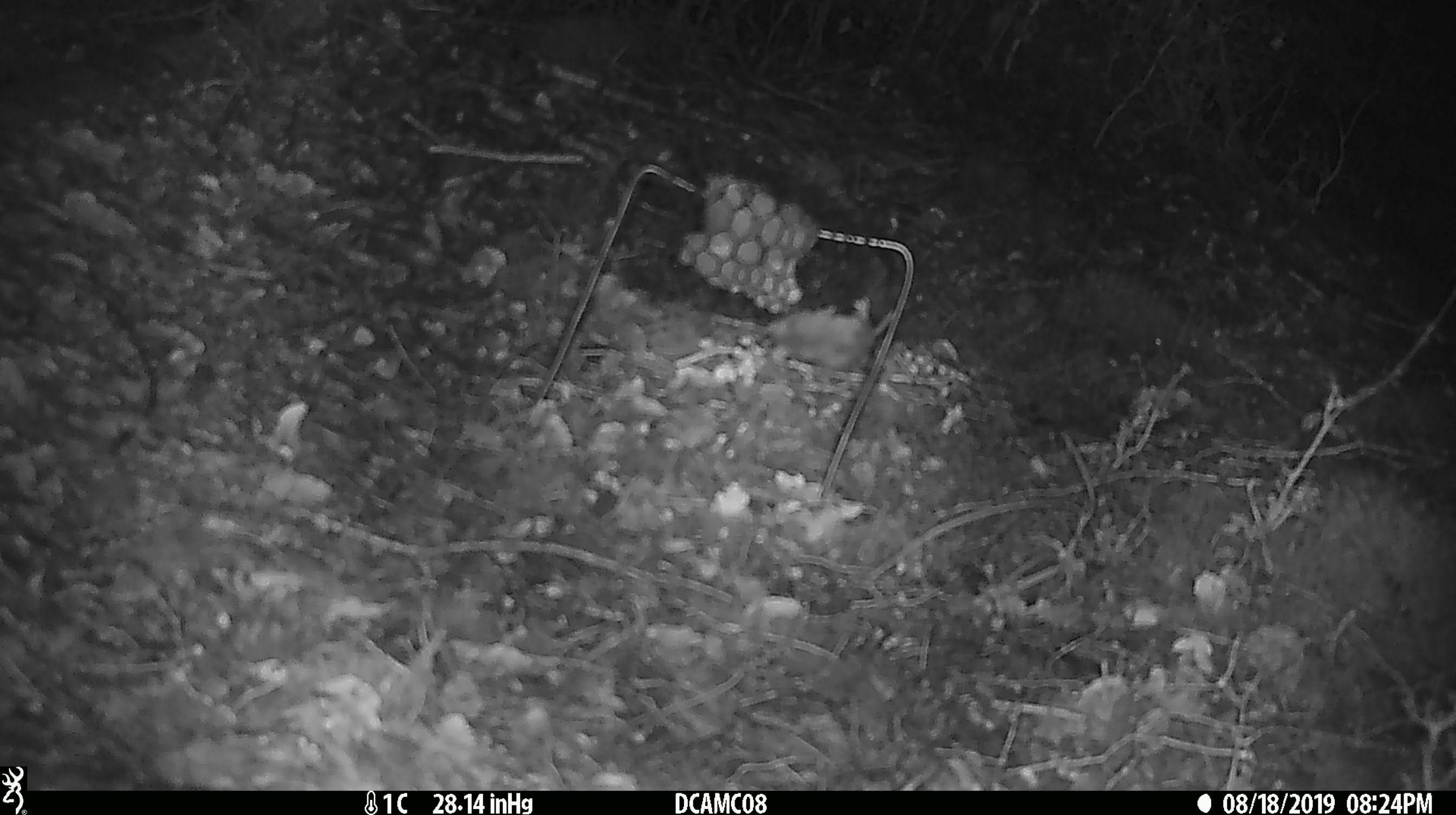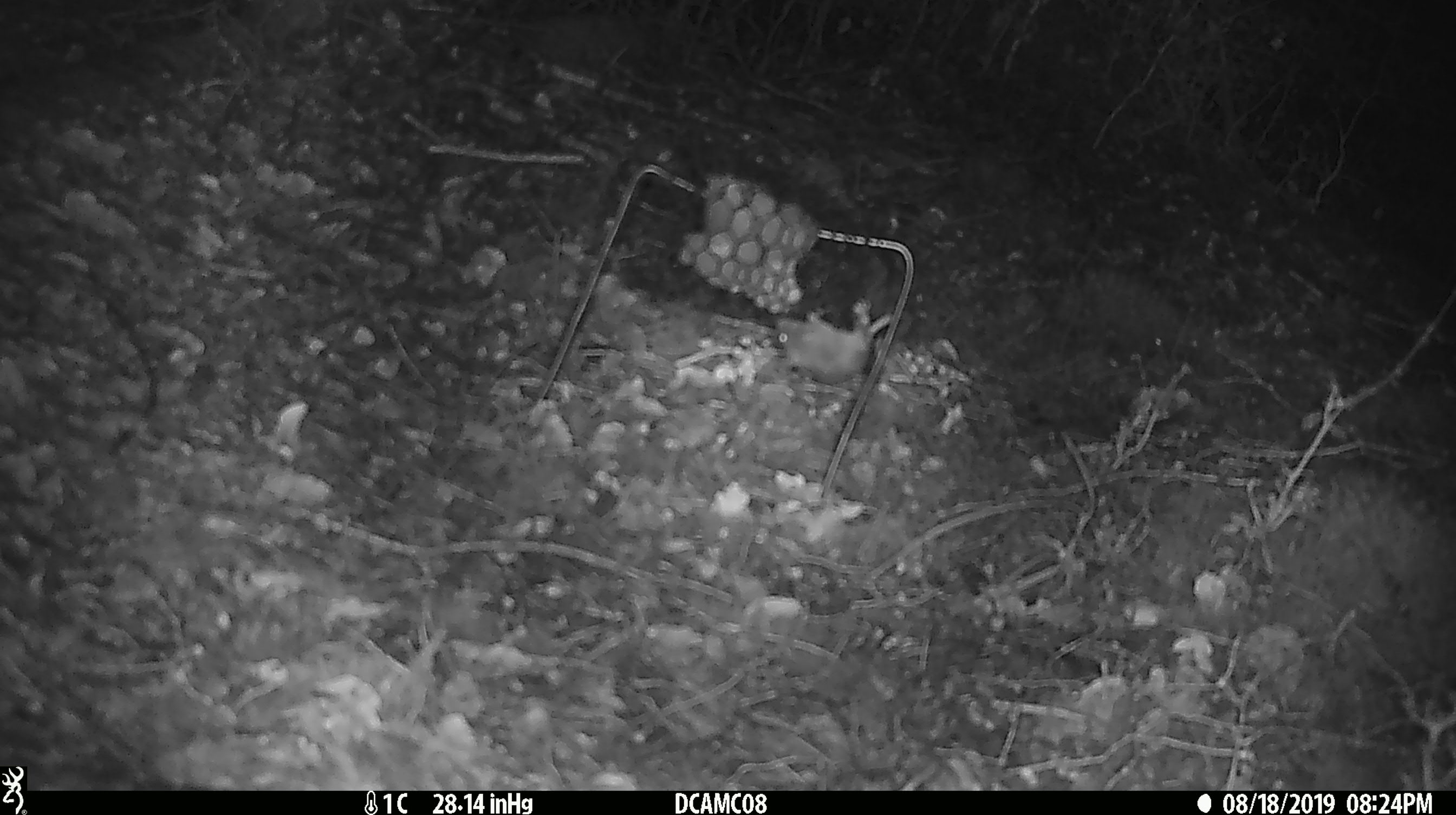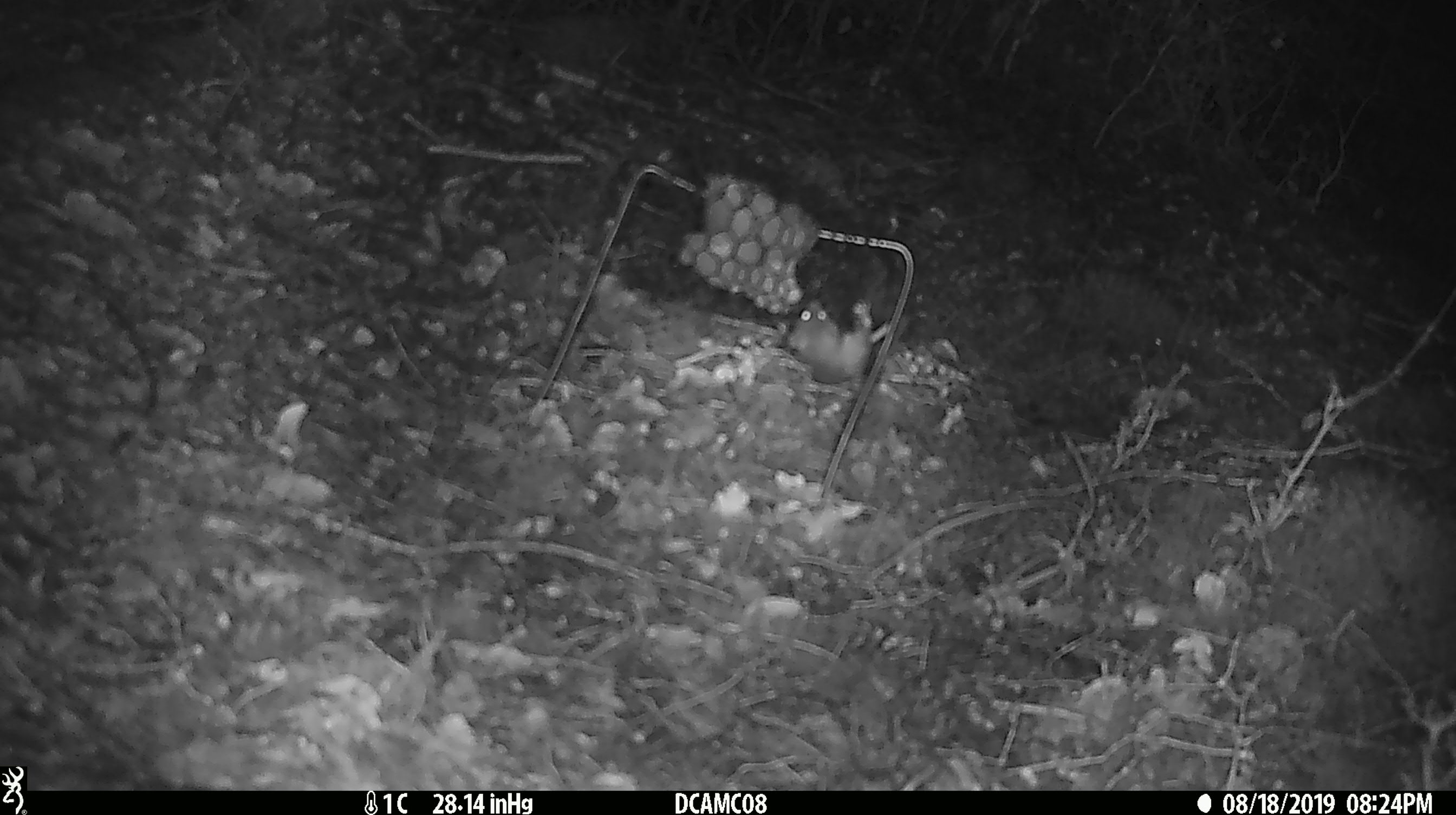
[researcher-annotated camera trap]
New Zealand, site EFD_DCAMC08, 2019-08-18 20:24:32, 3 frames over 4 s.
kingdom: Animalia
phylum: Chordata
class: Mammalia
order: Rodentia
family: Muridae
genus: Mus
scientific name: Mus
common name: mouse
Mouse (Mus).